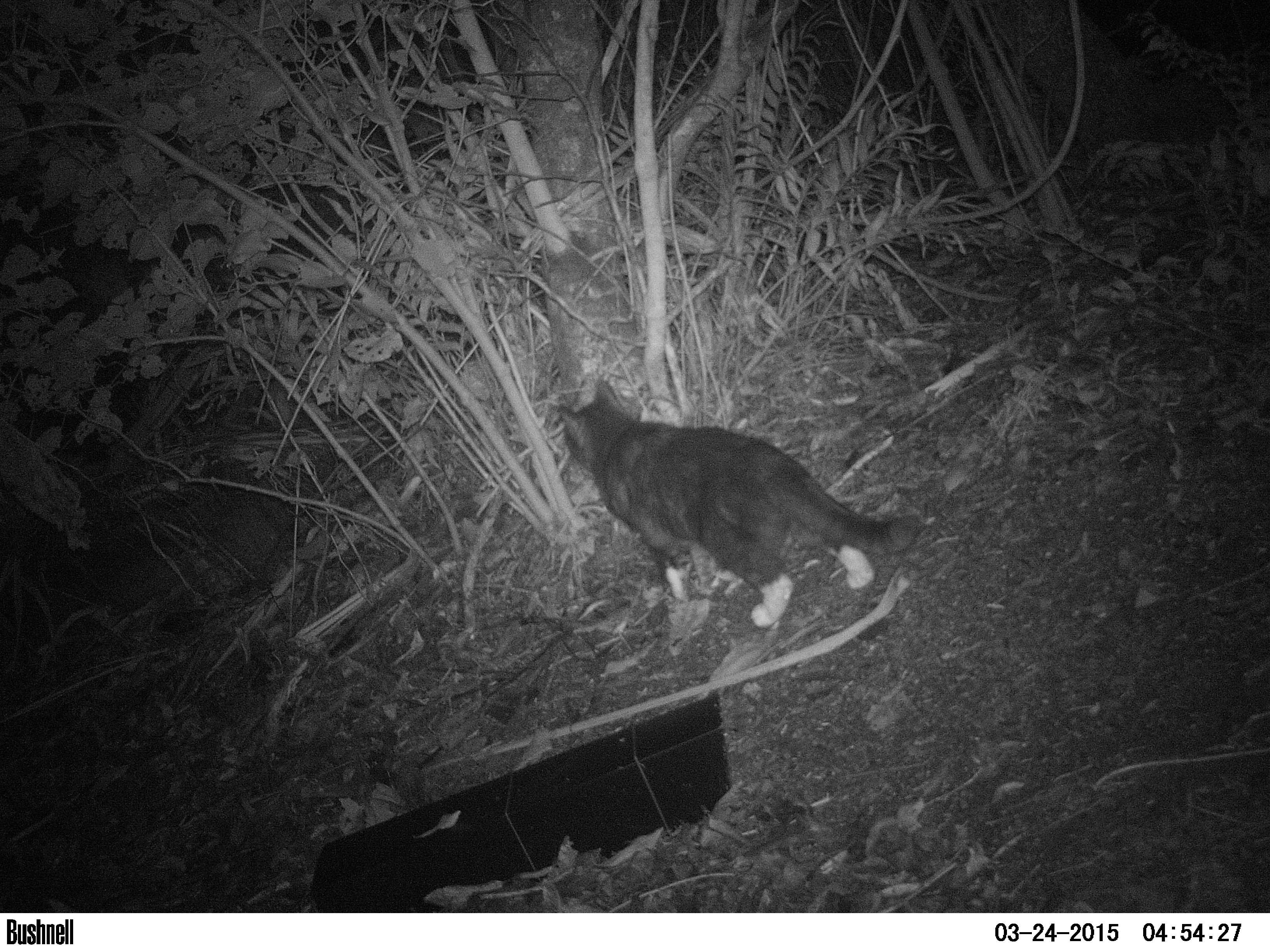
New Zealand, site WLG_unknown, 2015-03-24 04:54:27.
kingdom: Animalia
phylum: Chordata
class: Mammalia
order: Carnivora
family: Felidae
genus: Felis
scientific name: Felis catus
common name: domestic cat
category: cat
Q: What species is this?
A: Cat (domestic cat) (Felis catus).